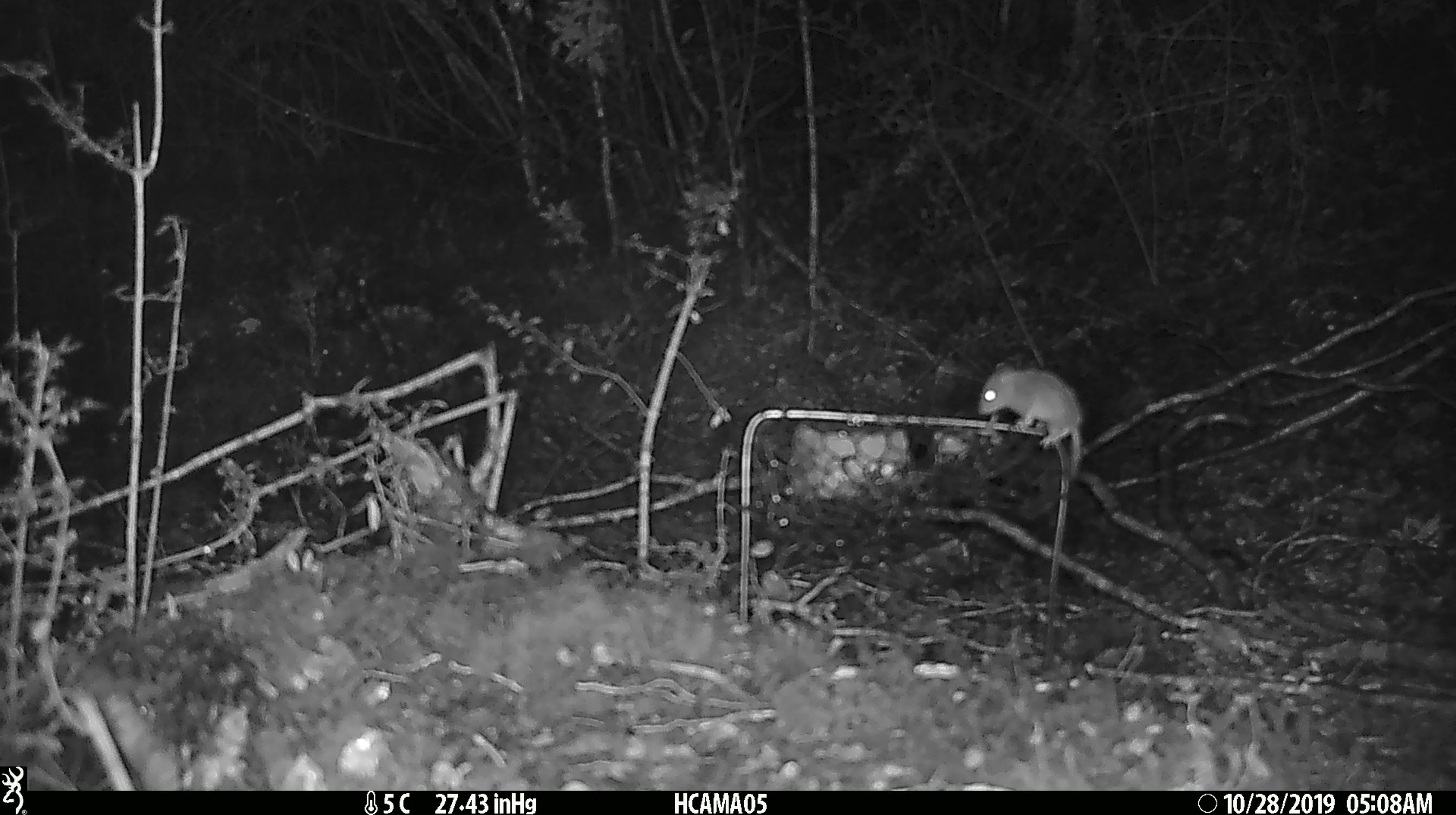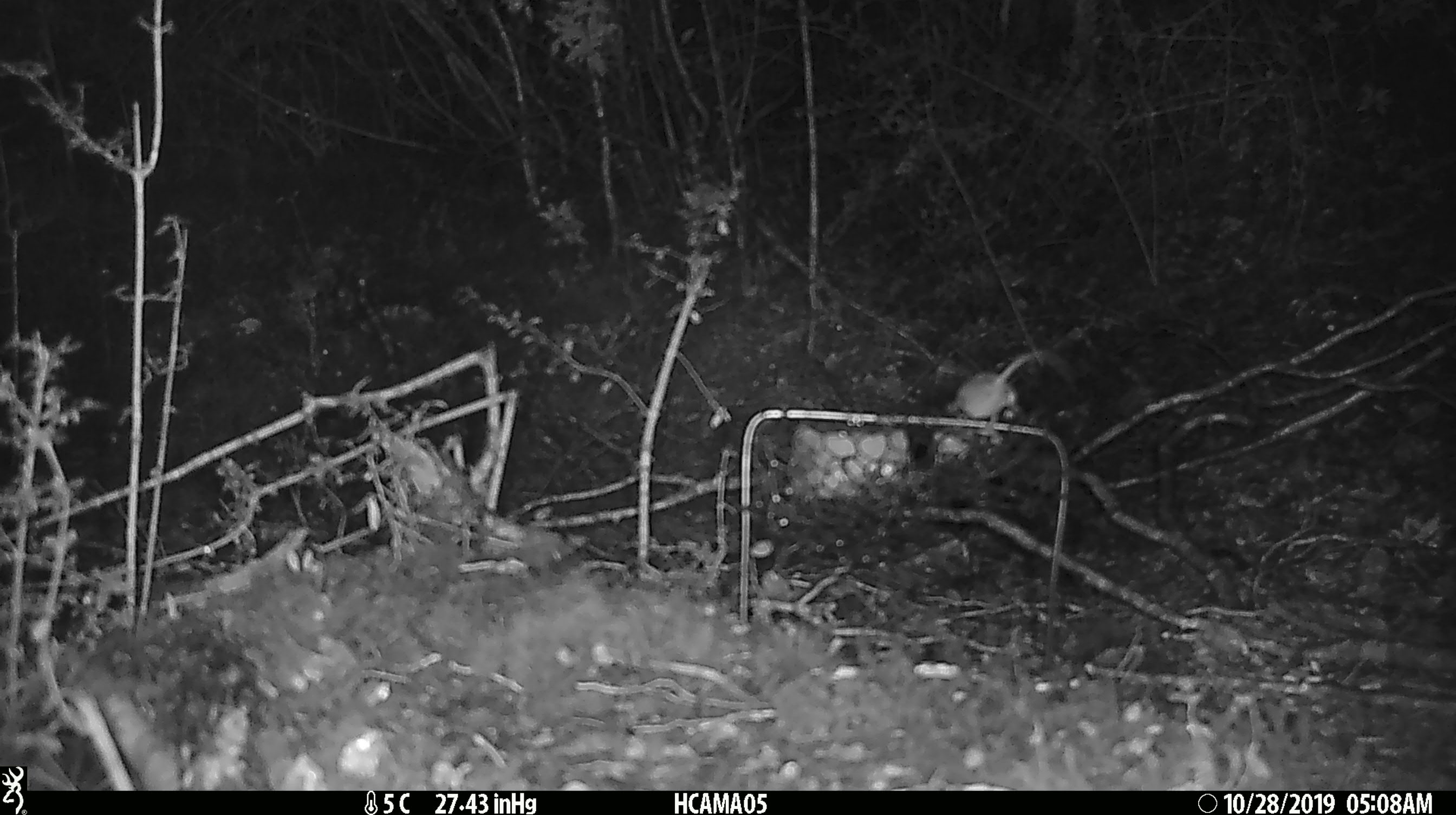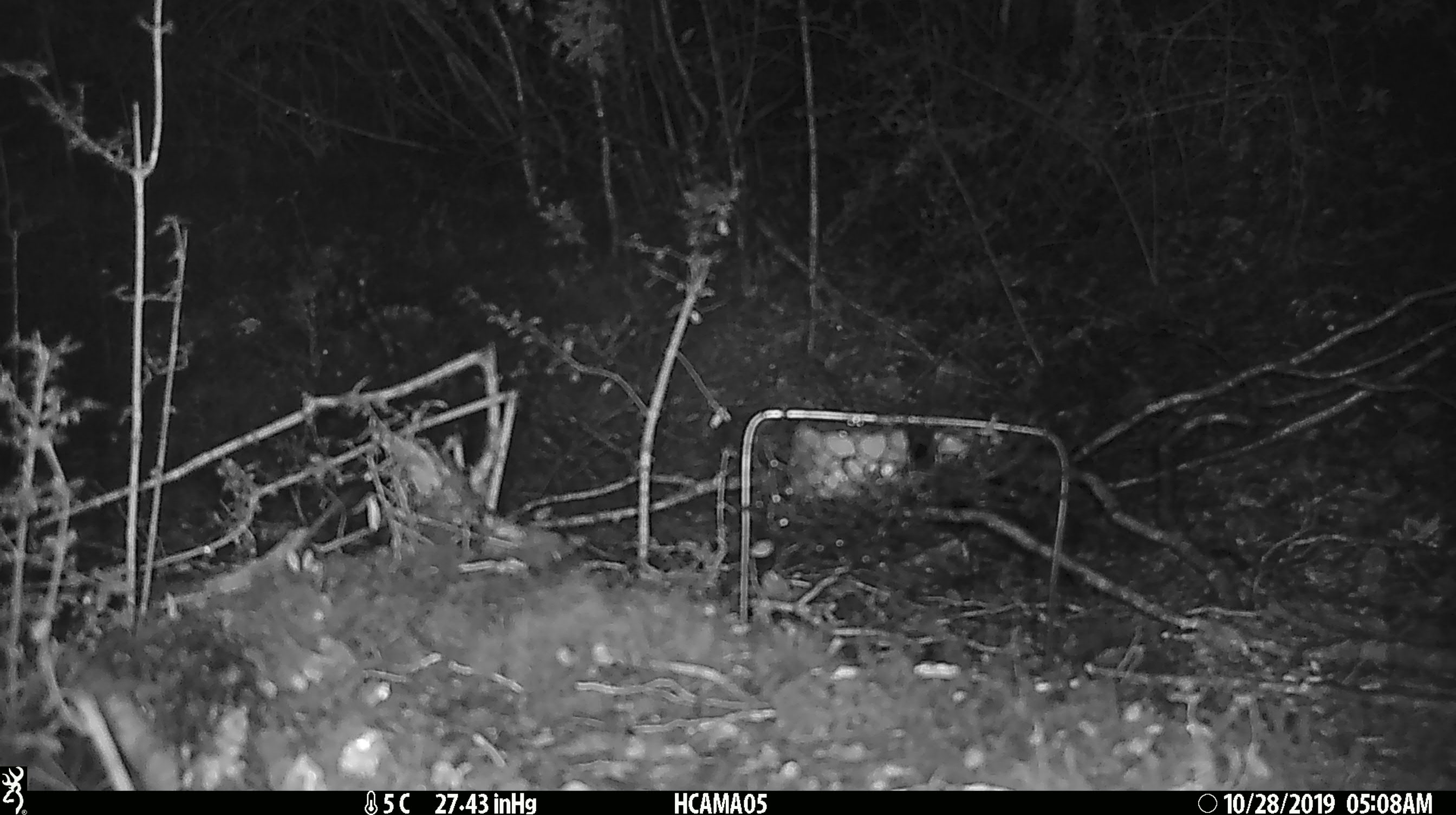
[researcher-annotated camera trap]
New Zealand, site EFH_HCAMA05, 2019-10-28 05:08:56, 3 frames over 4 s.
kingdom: Animalia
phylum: Chordata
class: Mammalia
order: Rodentia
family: Muridae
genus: Mus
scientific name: Mus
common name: mouse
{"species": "mouse (Mus)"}